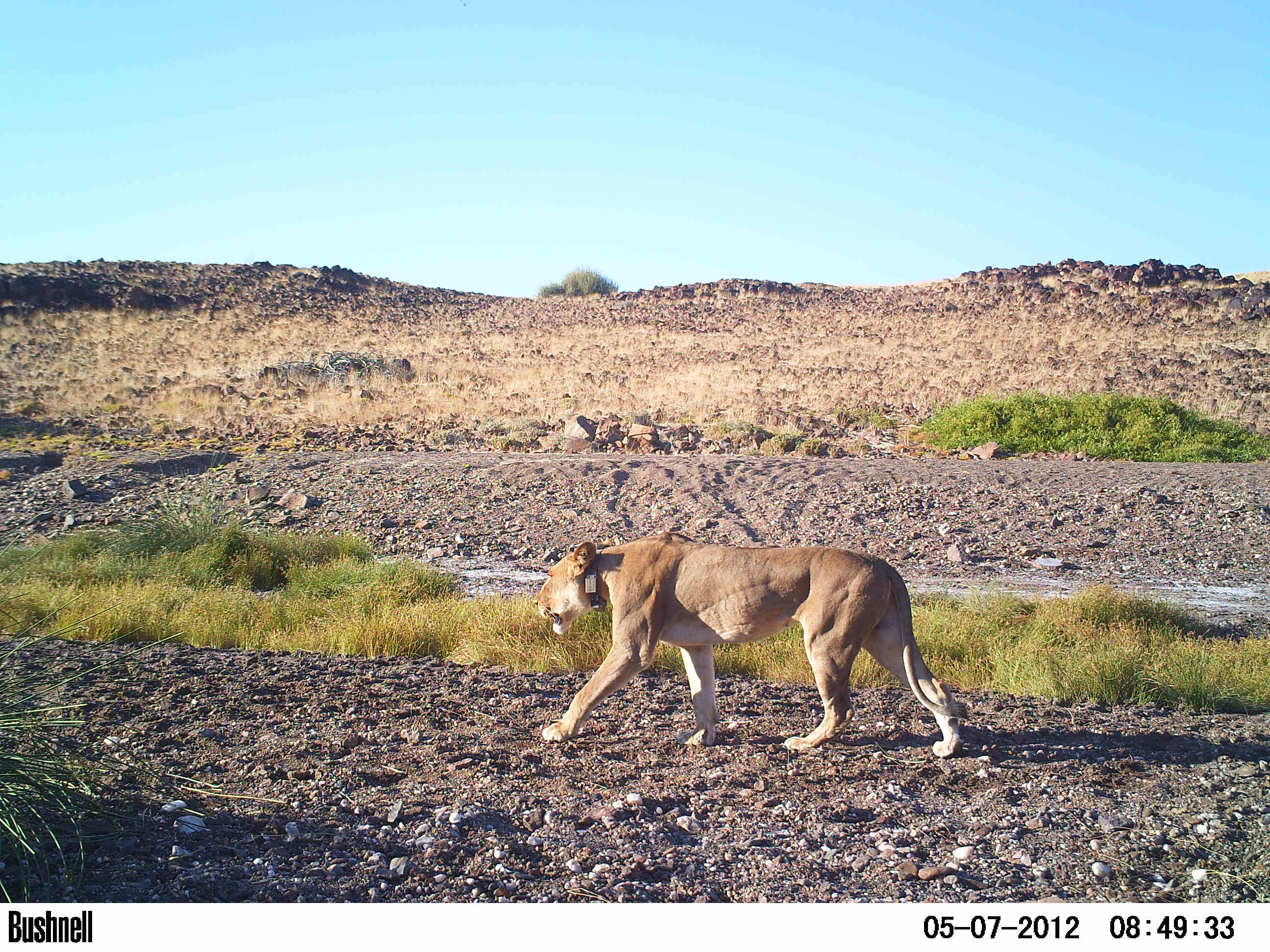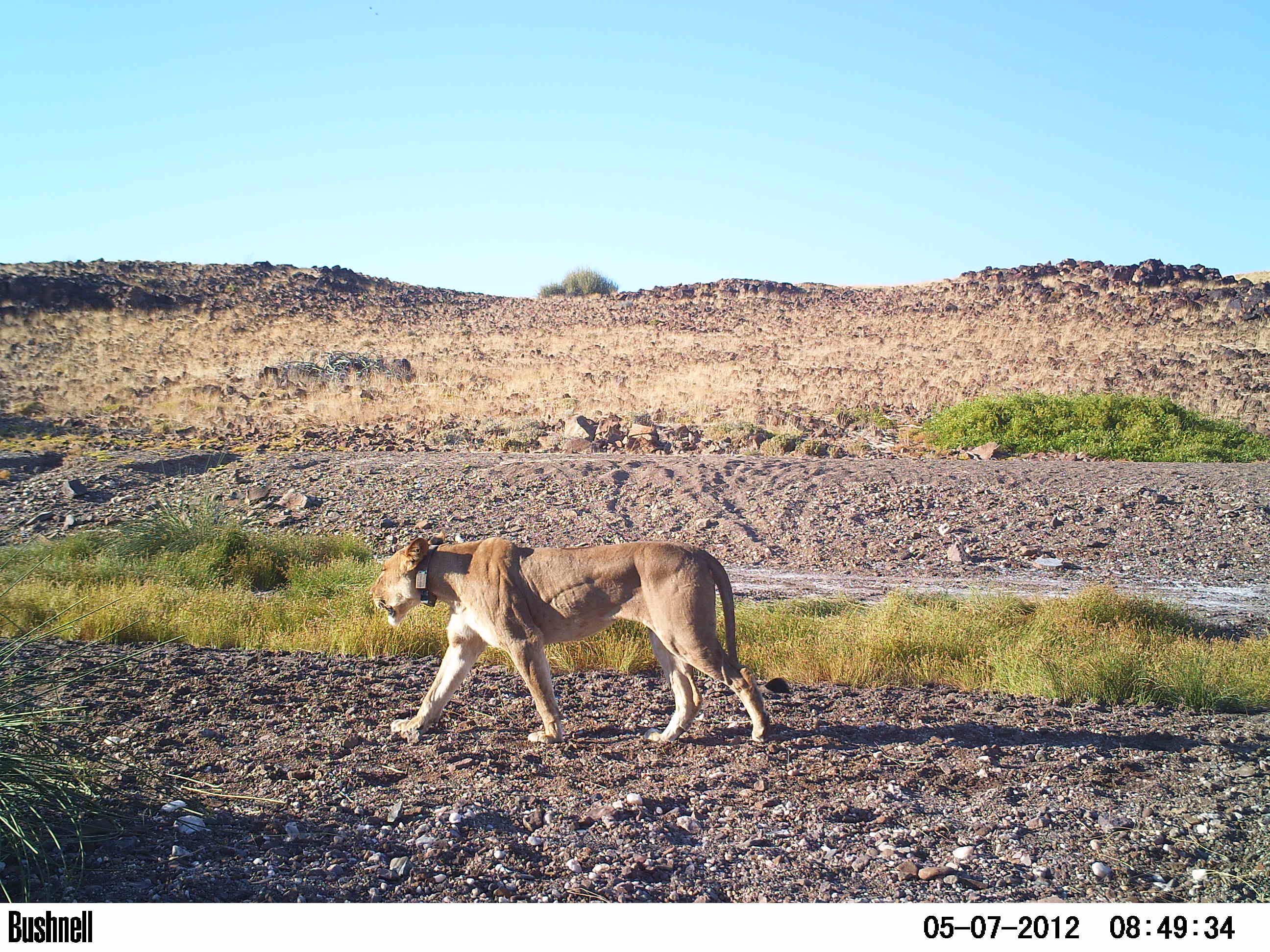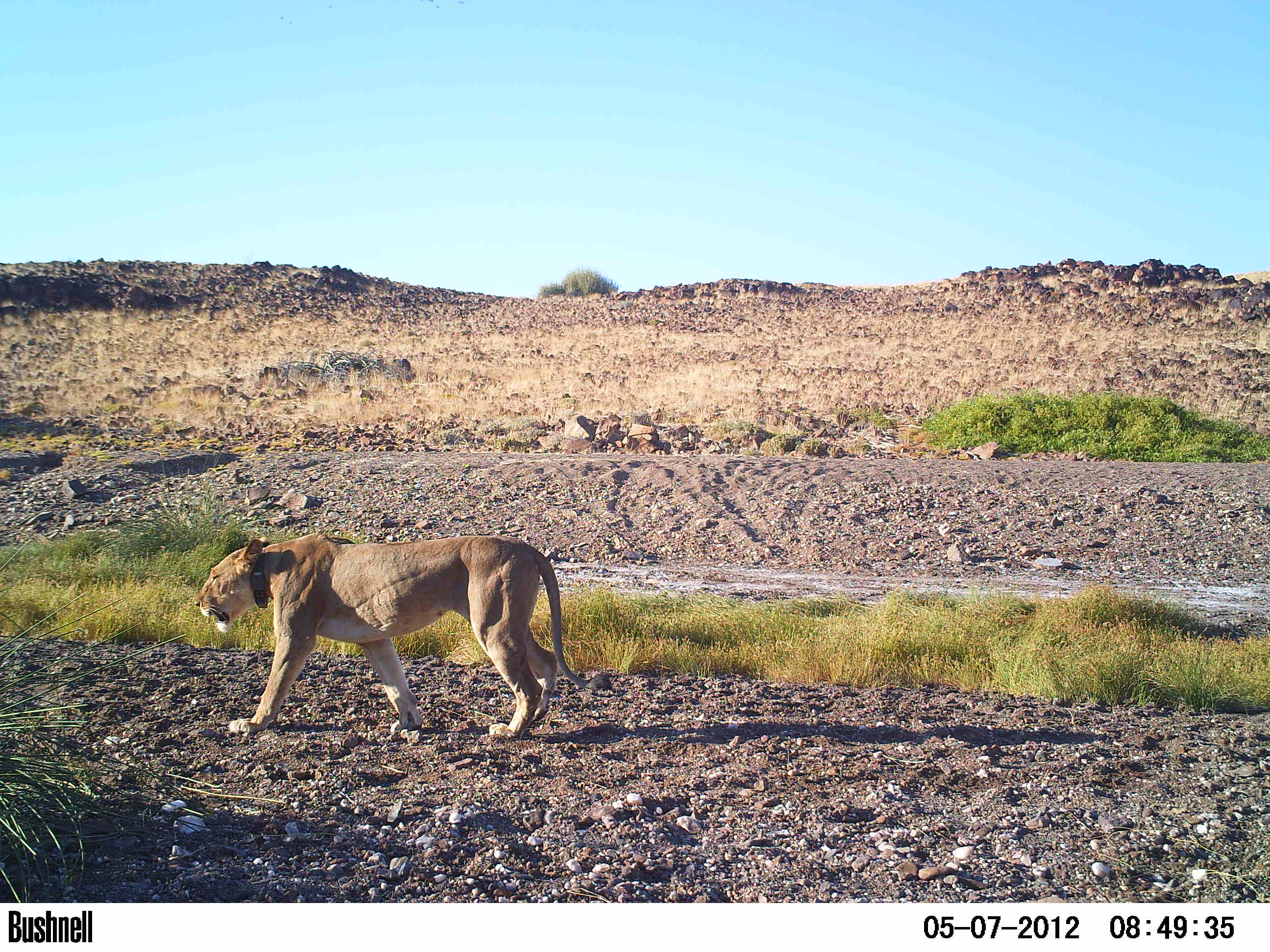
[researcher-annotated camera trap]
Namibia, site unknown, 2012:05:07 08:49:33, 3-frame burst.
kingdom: Animalia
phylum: Chordata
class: Mammalia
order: Carnivora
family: Felidae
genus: Panthera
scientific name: Panthera leo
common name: lion